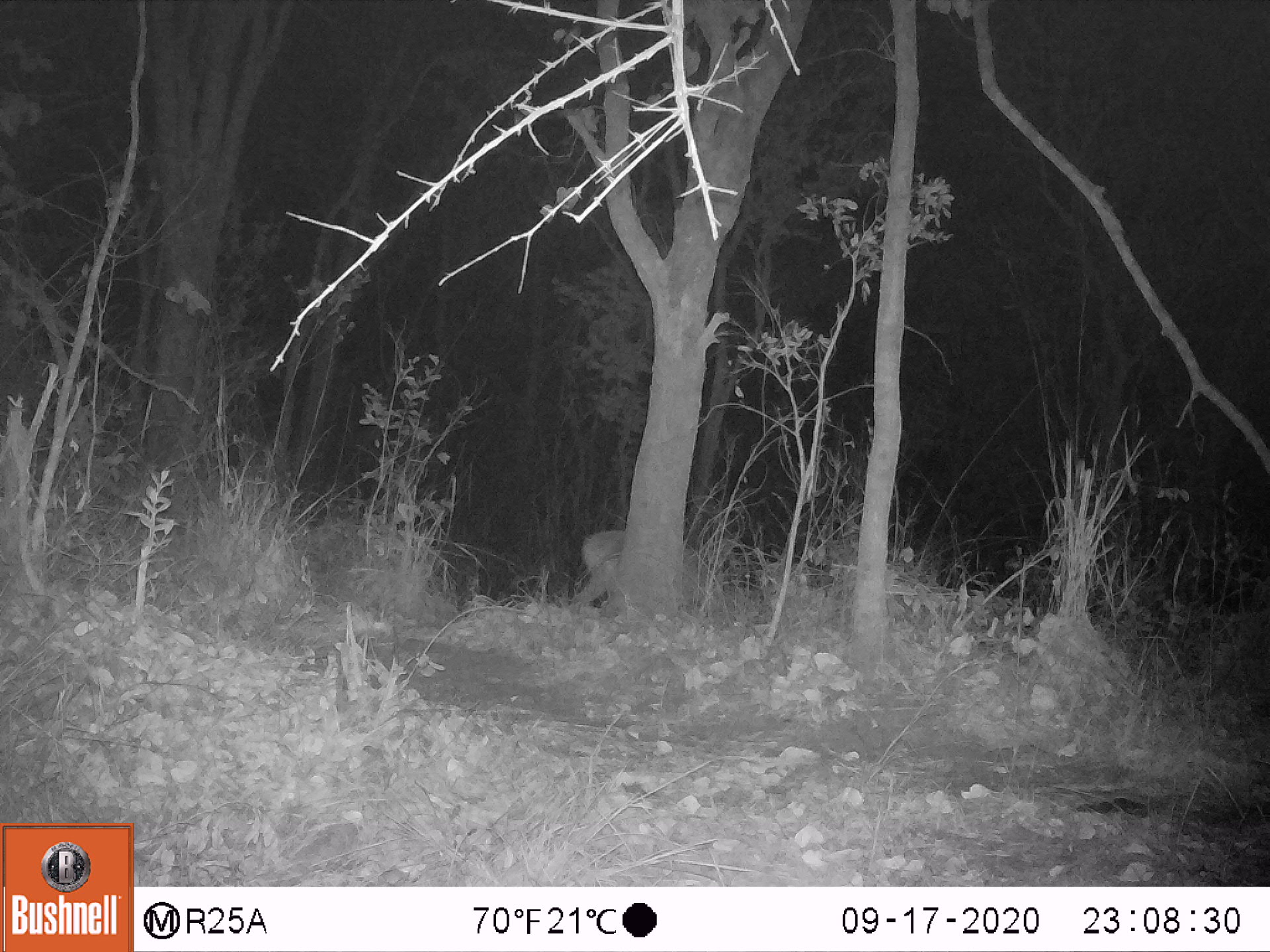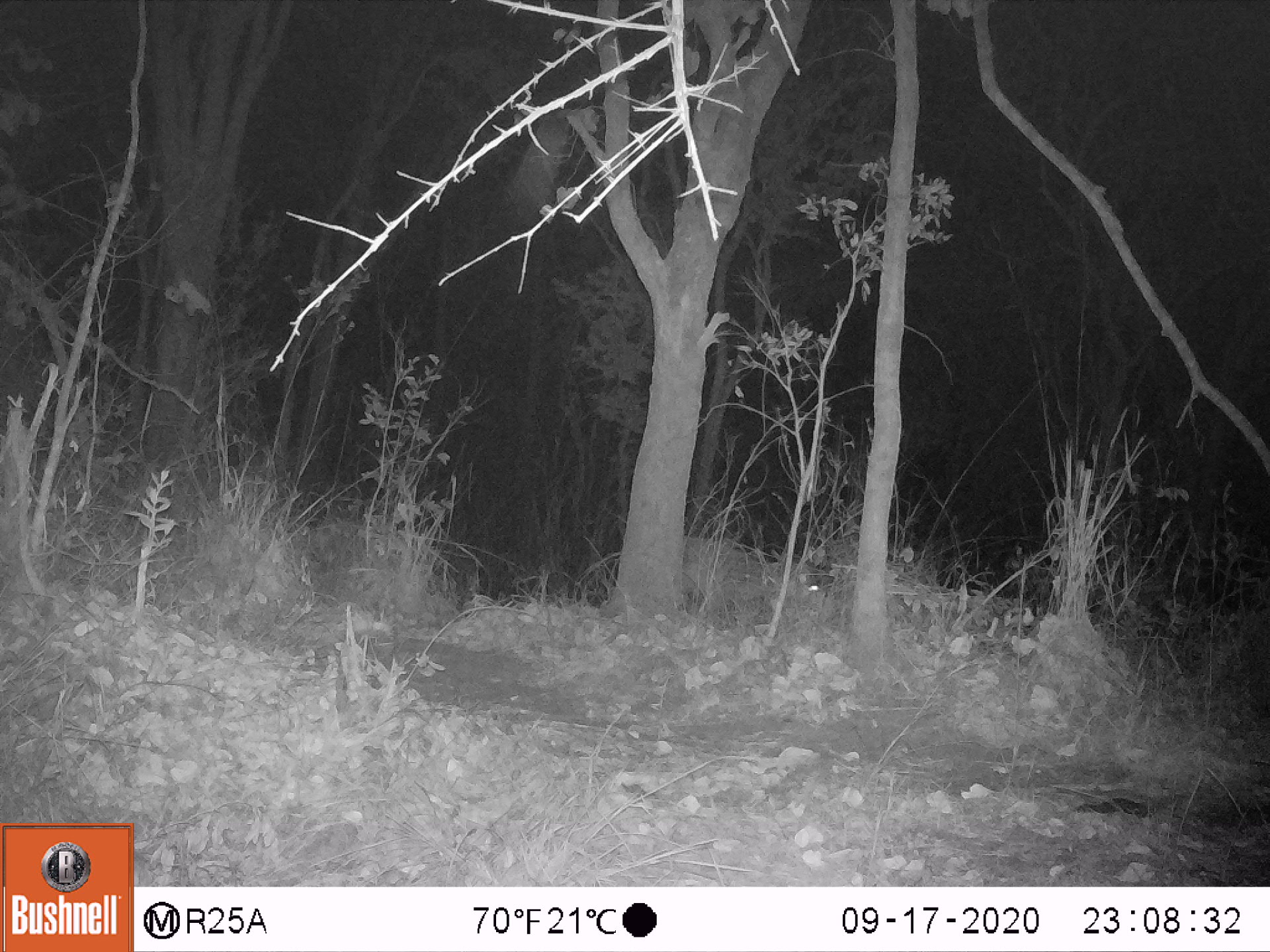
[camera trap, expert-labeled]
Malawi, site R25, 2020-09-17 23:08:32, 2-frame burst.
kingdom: Animalia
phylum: Chordata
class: Mammalia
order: Artiodactyla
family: Bovidae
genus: Sylvicapra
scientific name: Sylvicapra grimmia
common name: common duiker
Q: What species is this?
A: Common duiker (Sylvicapra grimmia).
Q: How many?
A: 1.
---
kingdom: Animalia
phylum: Chordata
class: Mammalia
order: Artiodactyla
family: Suidae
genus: Potamochoerus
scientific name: Potamochoerus larvatus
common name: bushpig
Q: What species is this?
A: Bushpig (Potamochoerus larvatus).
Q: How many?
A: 1.